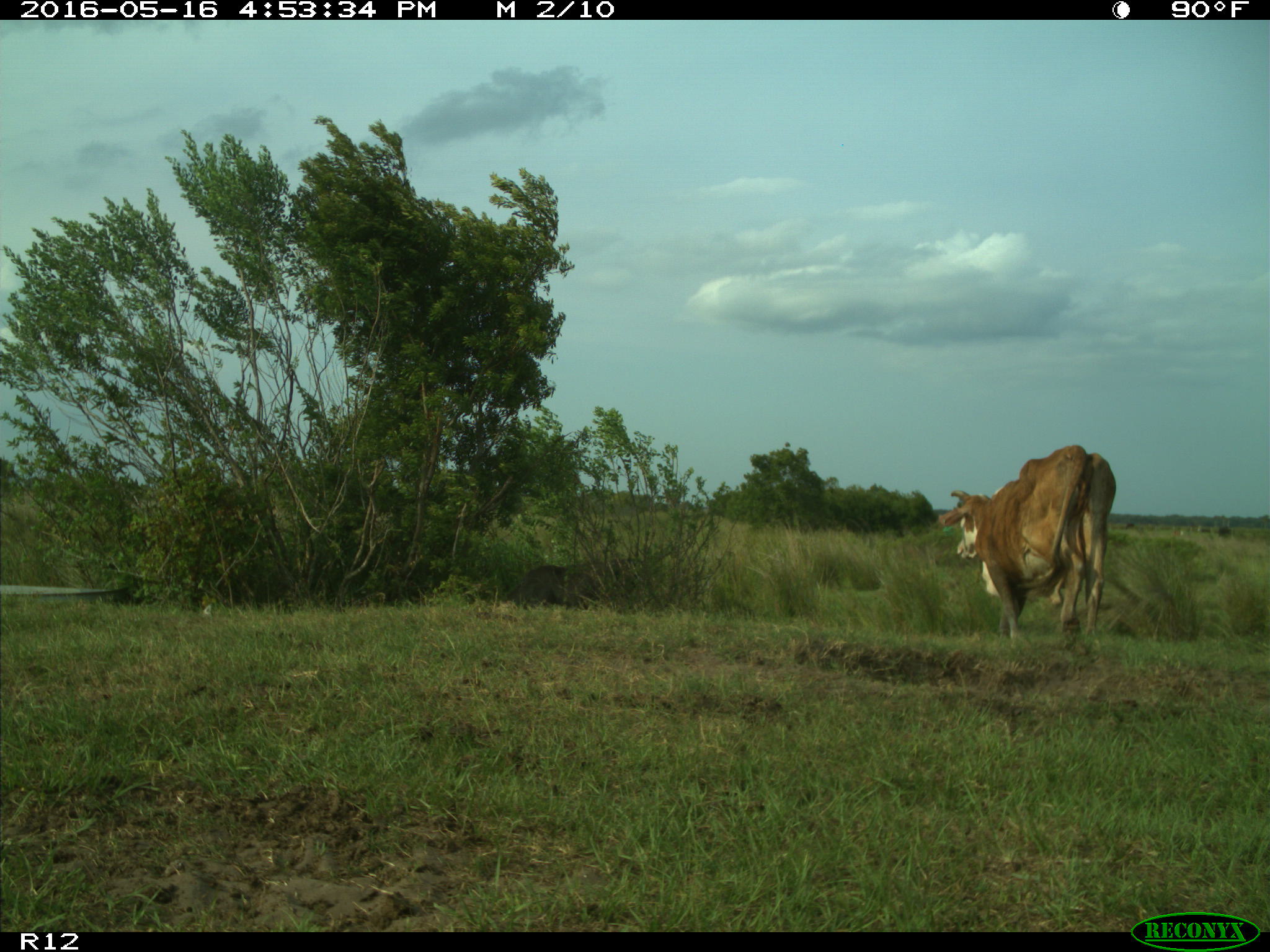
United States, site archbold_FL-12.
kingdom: Animalia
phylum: Chordata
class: Mammalia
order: Artiodactyla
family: Bovidae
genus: Bos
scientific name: Bos taurus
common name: domestic cow